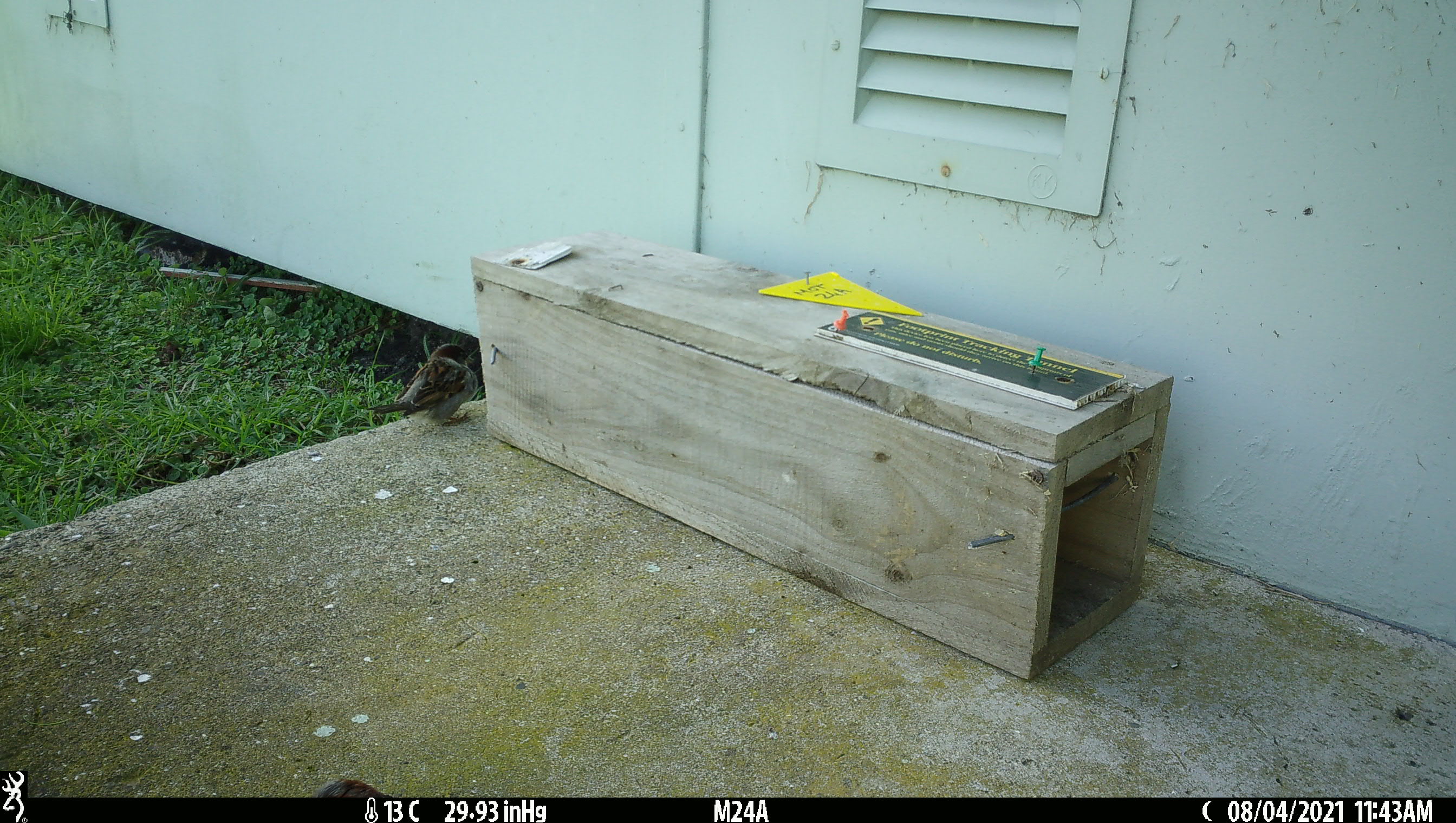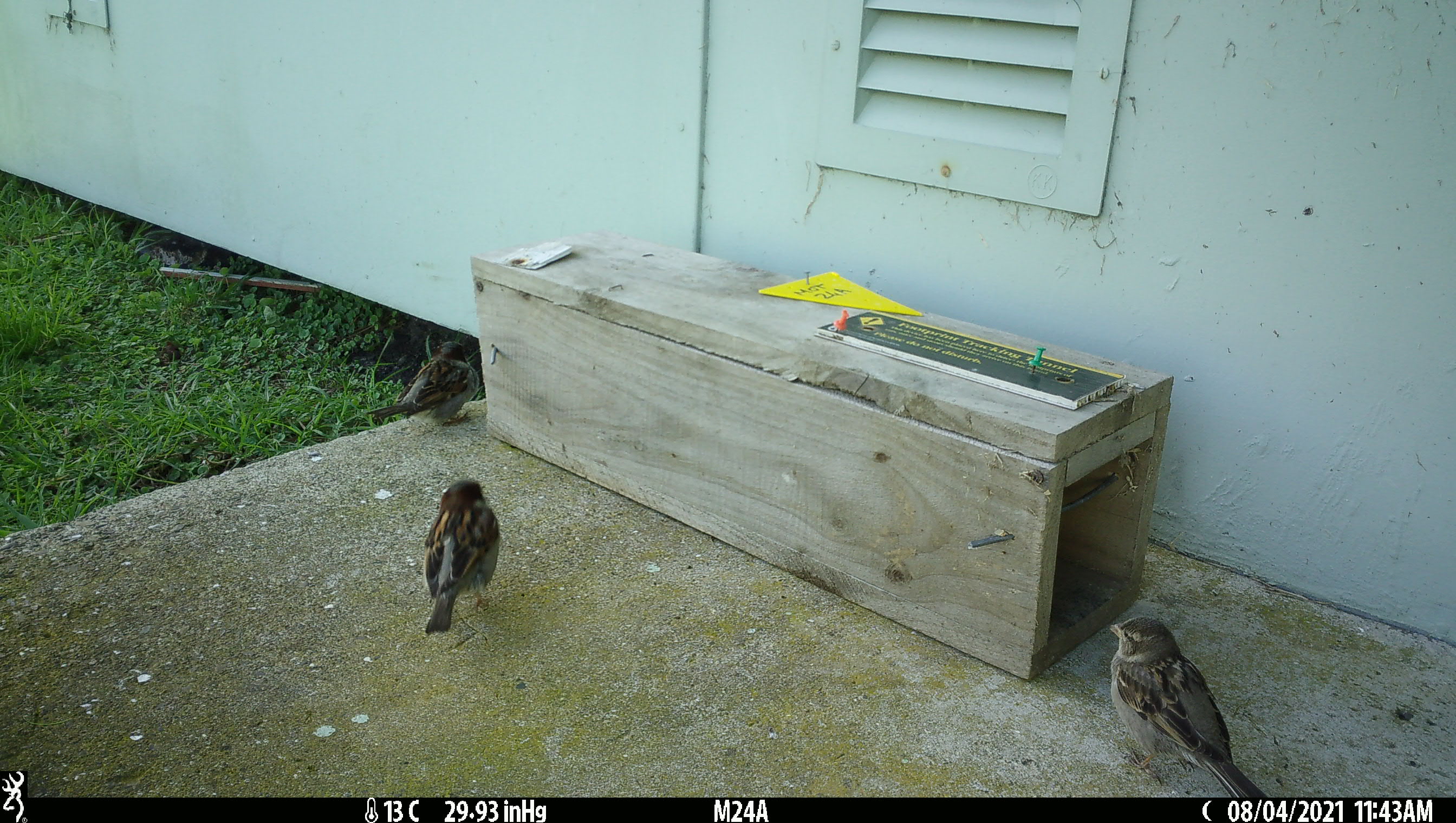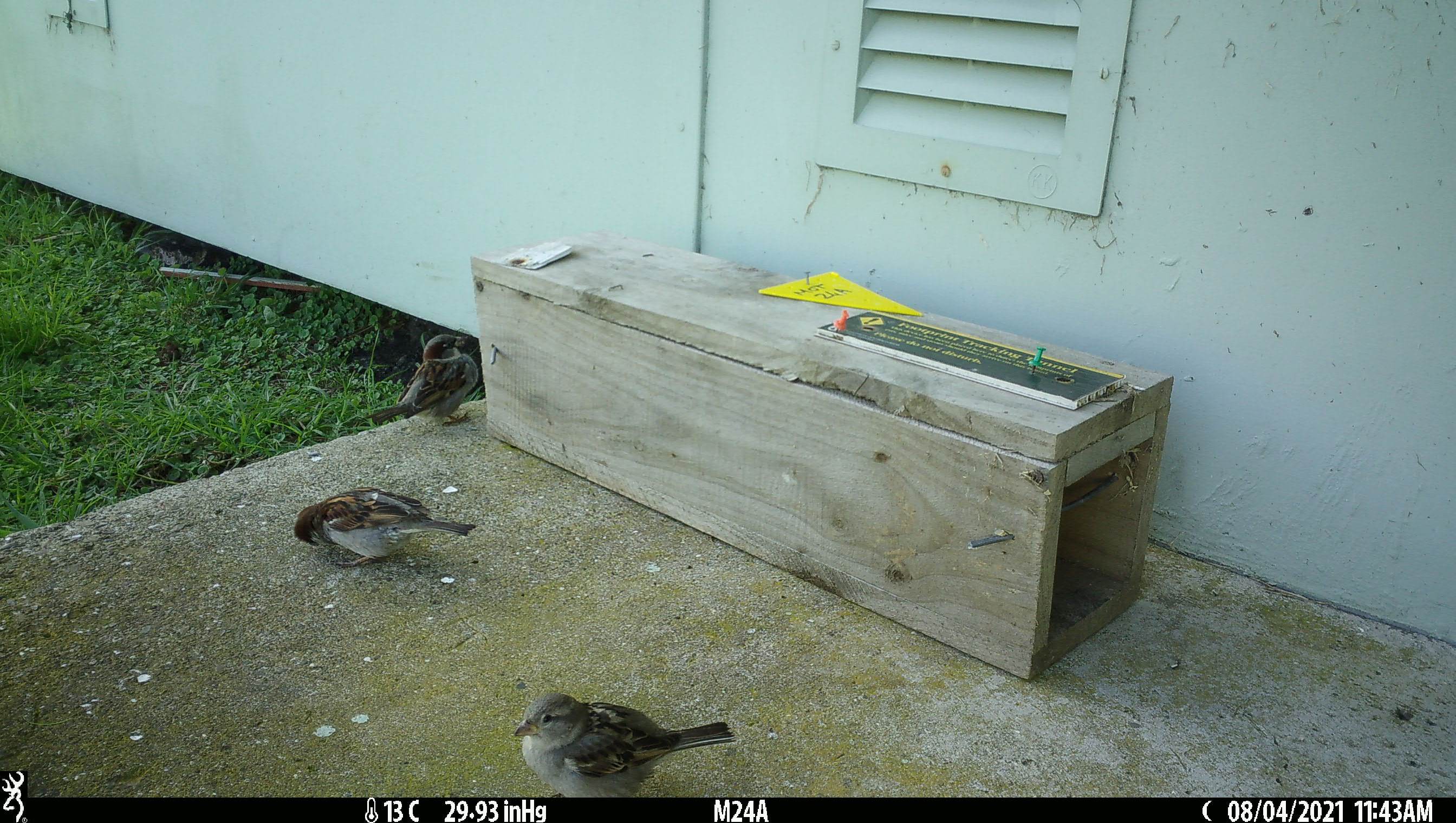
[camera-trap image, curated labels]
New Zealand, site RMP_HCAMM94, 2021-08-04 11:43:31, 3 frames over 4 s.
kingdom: Animalia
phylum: Chordata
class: Aves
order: Passeriformes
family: Passeridae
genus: Passer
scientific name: Passer domesticus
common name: house sparrow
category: sparrow